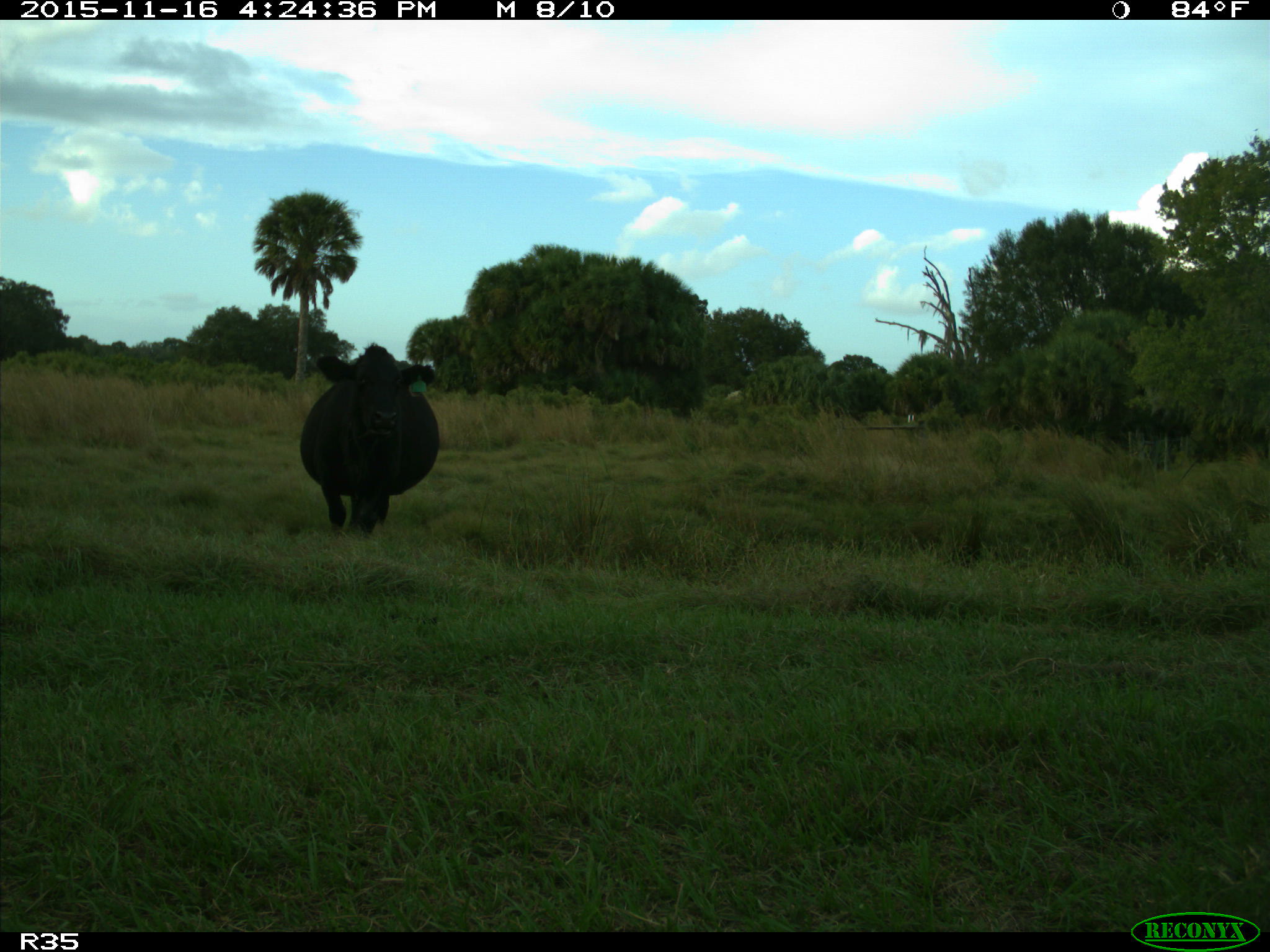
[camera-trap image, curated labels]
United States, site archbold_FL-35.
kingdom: Animalia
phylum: Chordata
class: Mammalia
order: Artiodactyla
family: Bovidae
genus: Bos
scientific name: Bos taurus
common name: domestic cow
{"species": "Bos taurus (domestic cow)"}